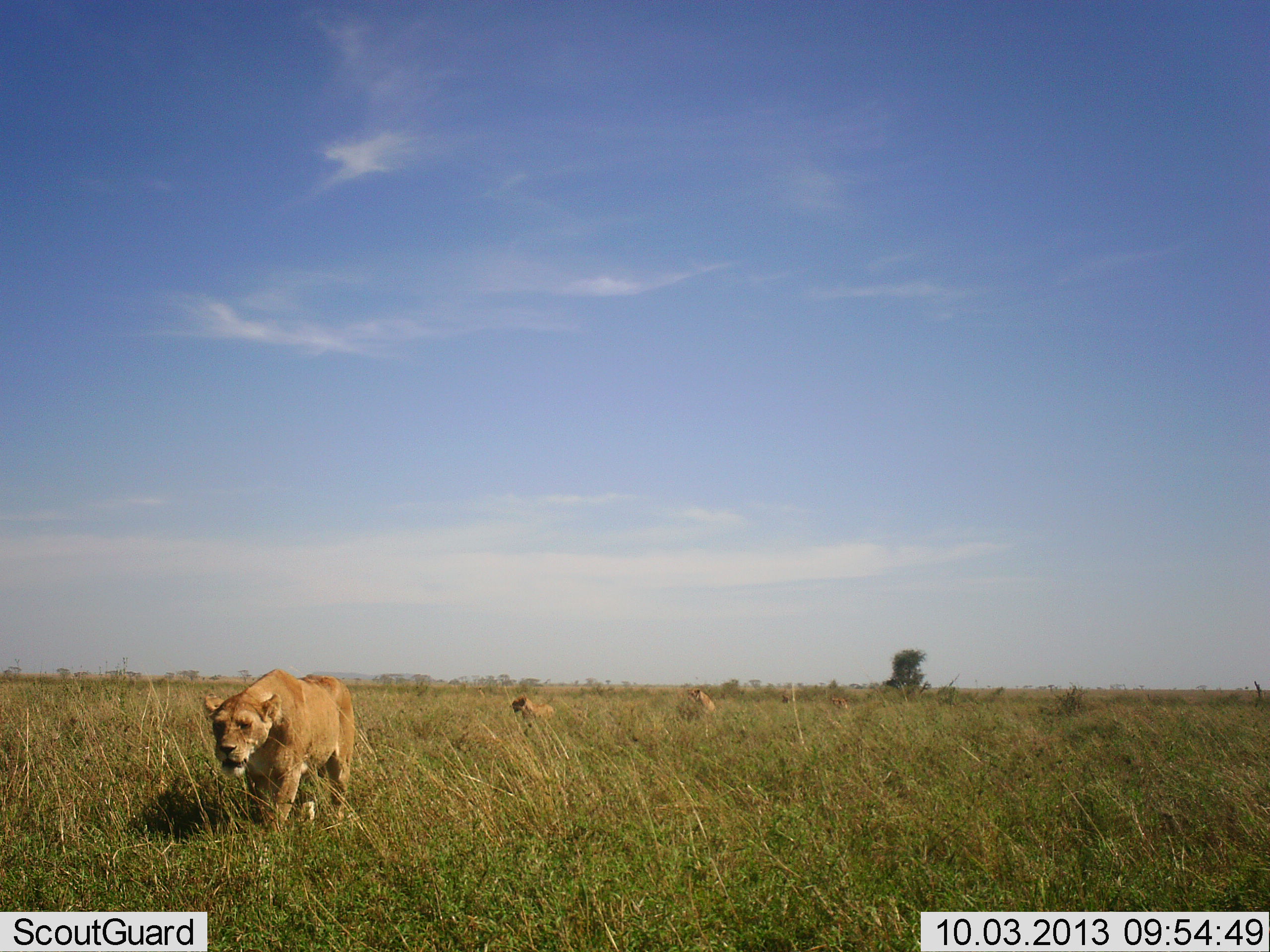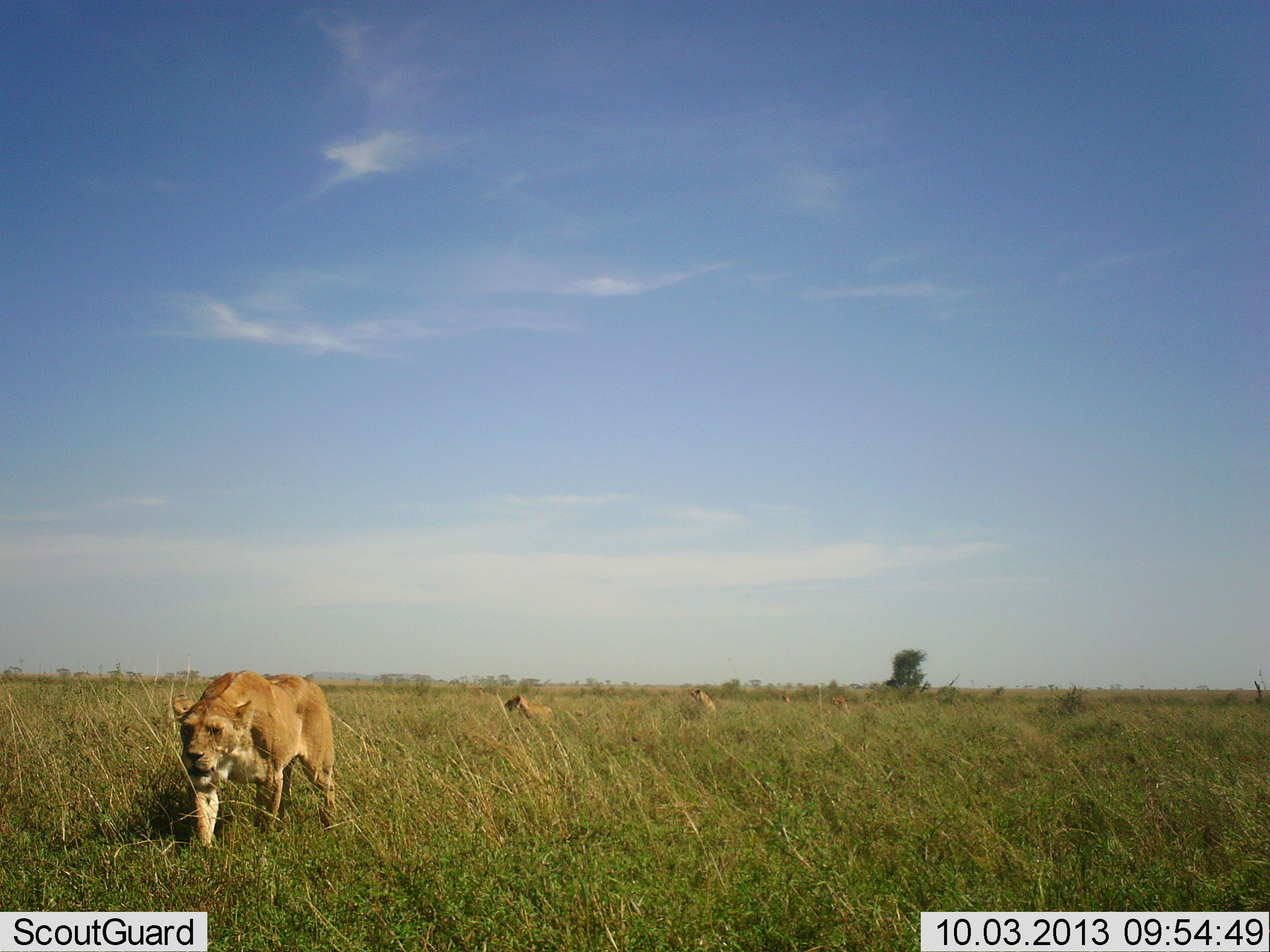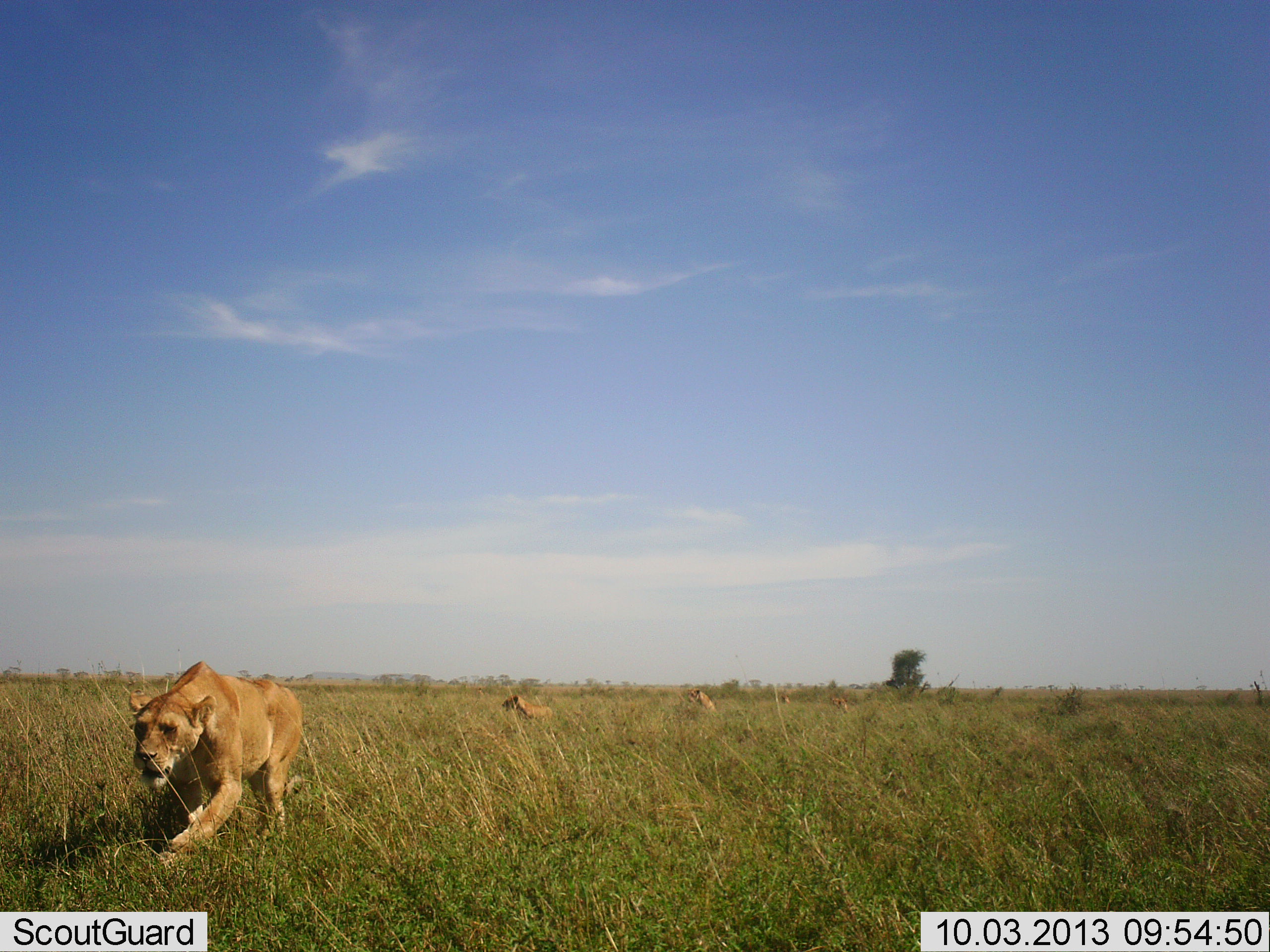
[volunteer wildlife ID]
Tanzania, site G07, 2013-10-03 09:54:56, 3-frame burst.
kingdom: Animalia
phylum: Chordata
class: Mammalia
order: Carnivora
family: Felidae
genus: Panthera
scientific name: Panthera leo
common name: lion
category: lionfemale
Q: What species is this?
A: Lionfemale (lion) (Panthera leo).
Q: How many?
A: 3.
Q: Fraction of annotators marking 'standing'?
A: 35%.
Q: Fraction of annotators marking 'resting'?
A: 14%.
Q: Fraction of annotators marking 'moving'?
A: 92%.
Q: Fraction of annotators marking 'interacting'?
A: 8%.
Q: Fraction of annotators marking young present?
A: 14%.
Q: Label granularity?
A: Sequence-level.